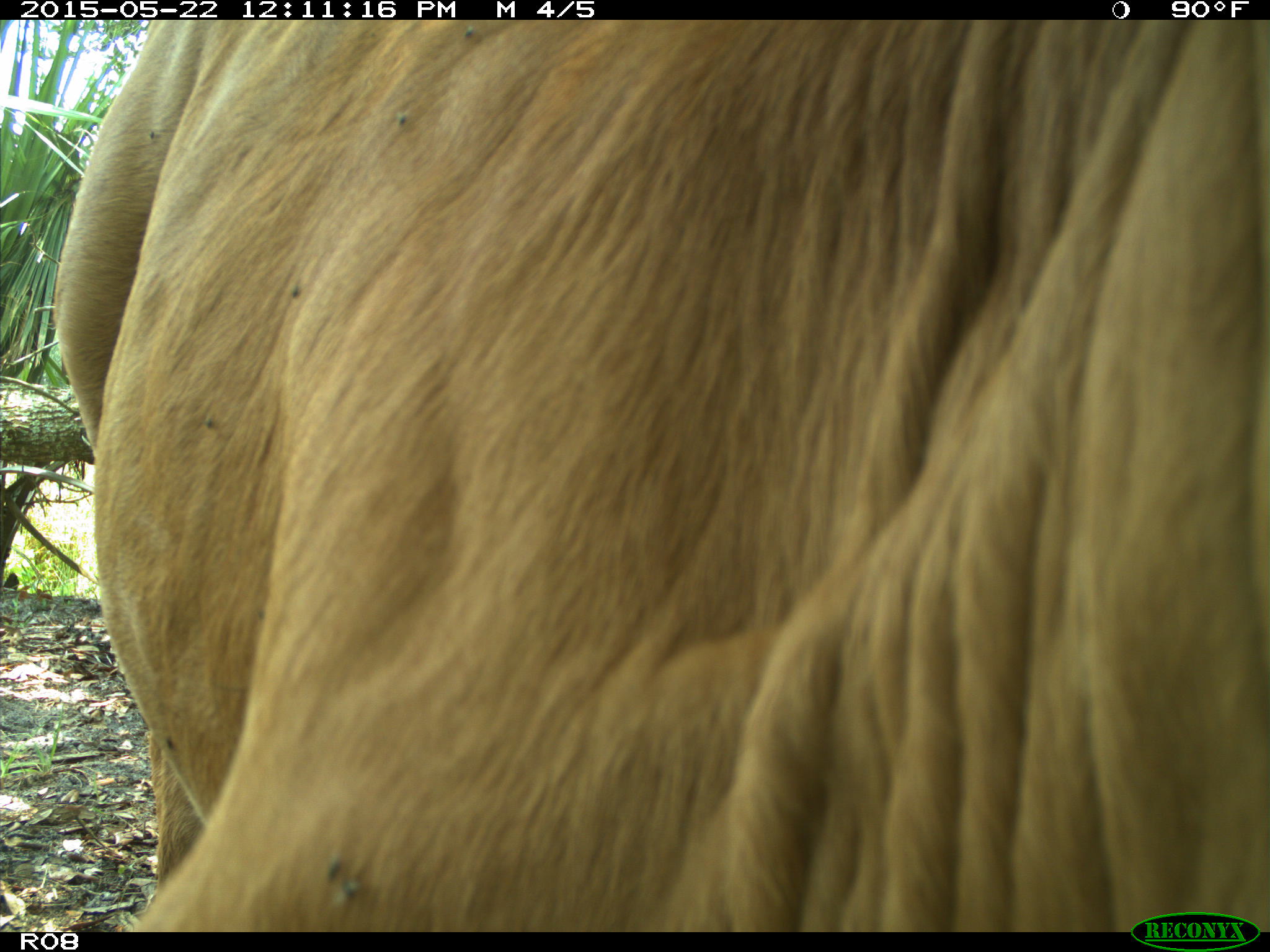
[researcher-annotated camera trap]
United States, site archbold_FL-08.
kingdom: Animalia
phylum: Chordata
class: Mammalia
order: Artiodactyla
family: Bovidae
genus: Bos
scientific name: Bos taurus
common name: domestic cow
Bos taurus (domestic cow).